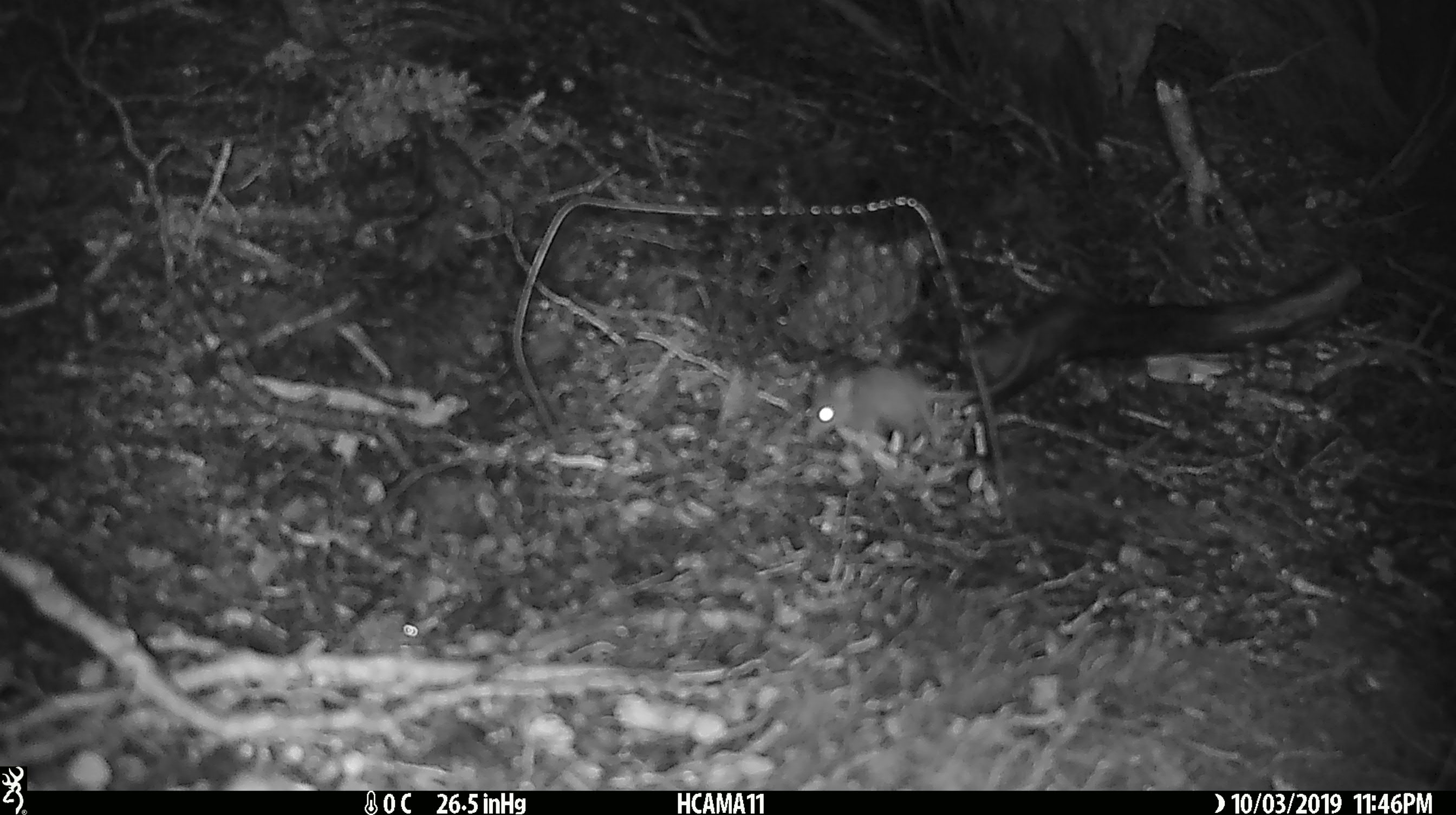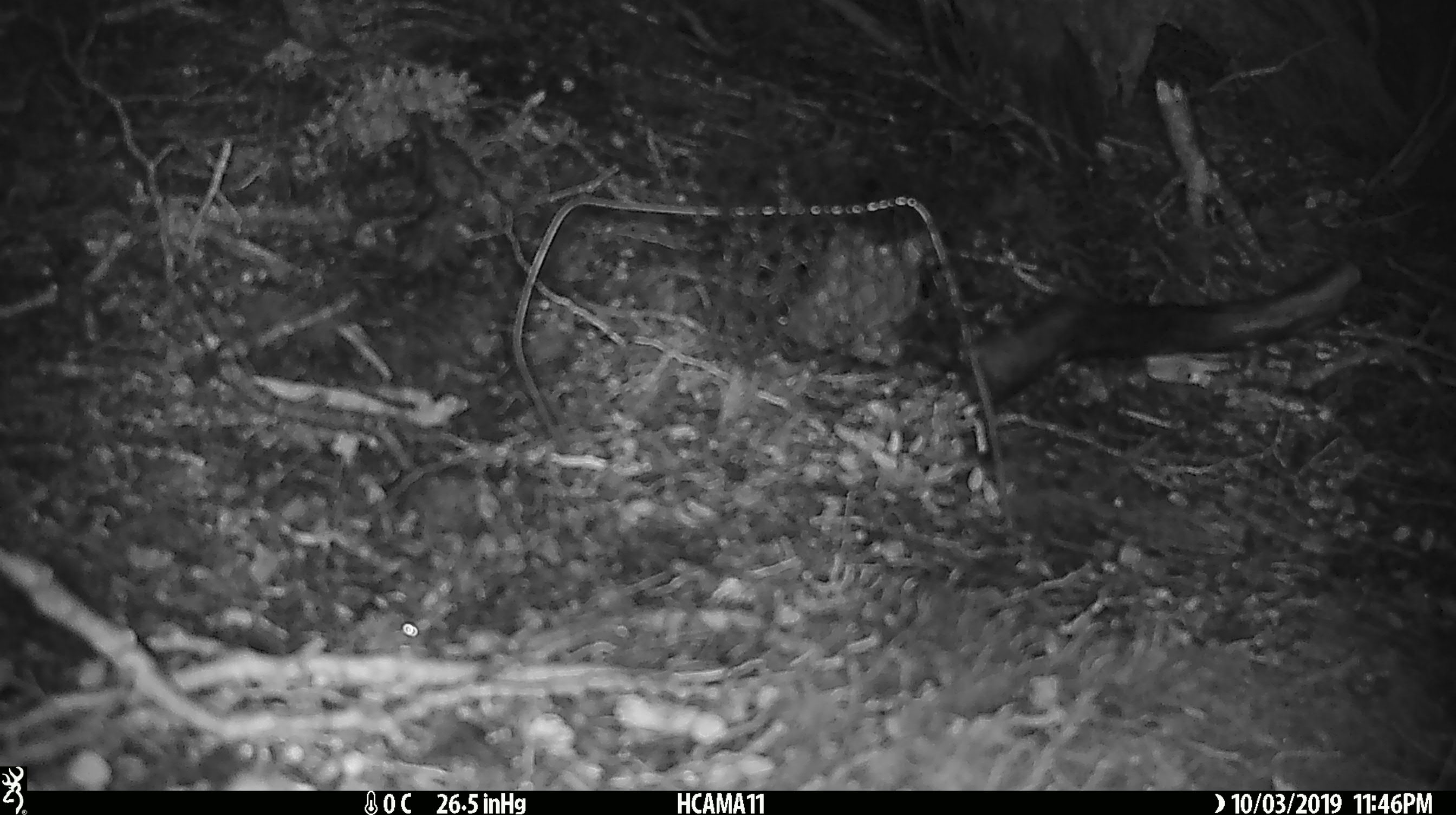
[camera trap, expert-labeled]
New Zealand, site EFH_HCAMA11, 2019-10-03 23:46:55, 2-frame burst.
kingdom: Animalia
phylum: Chordata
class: Mammalia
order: Rodentia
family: Muridae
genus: Mus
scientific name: Mus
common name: mouse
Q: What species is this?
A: Mouse (Mus).